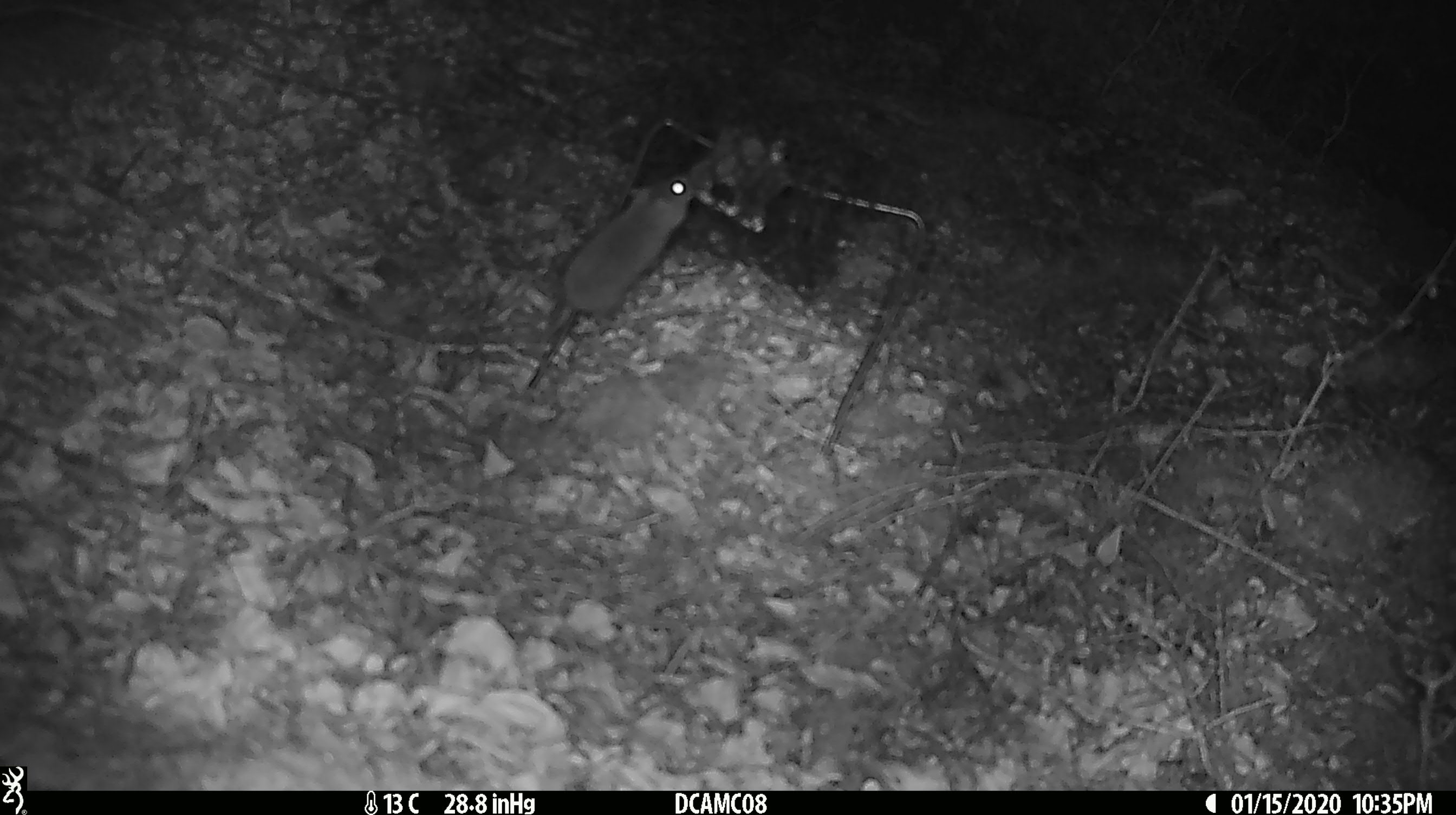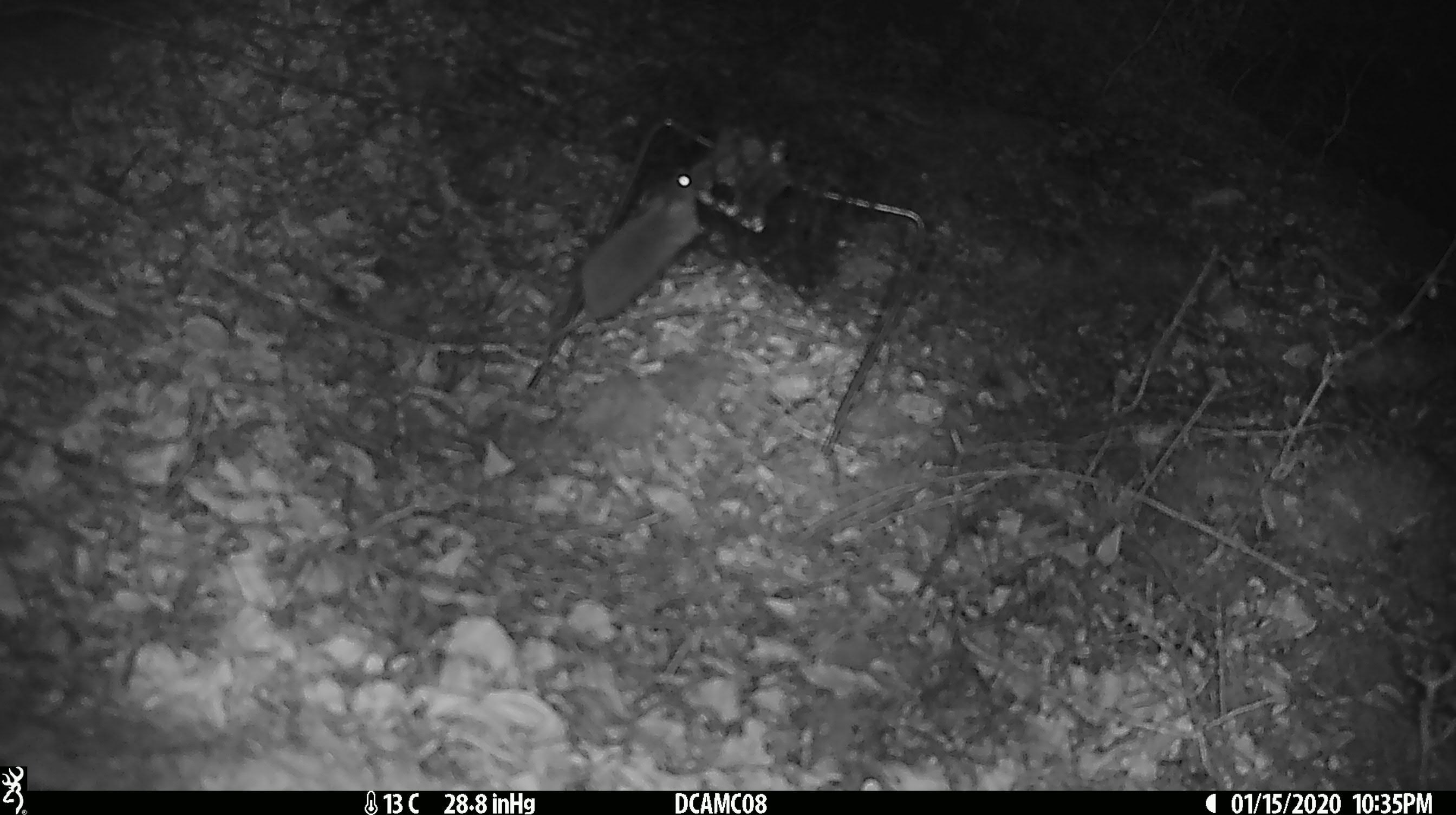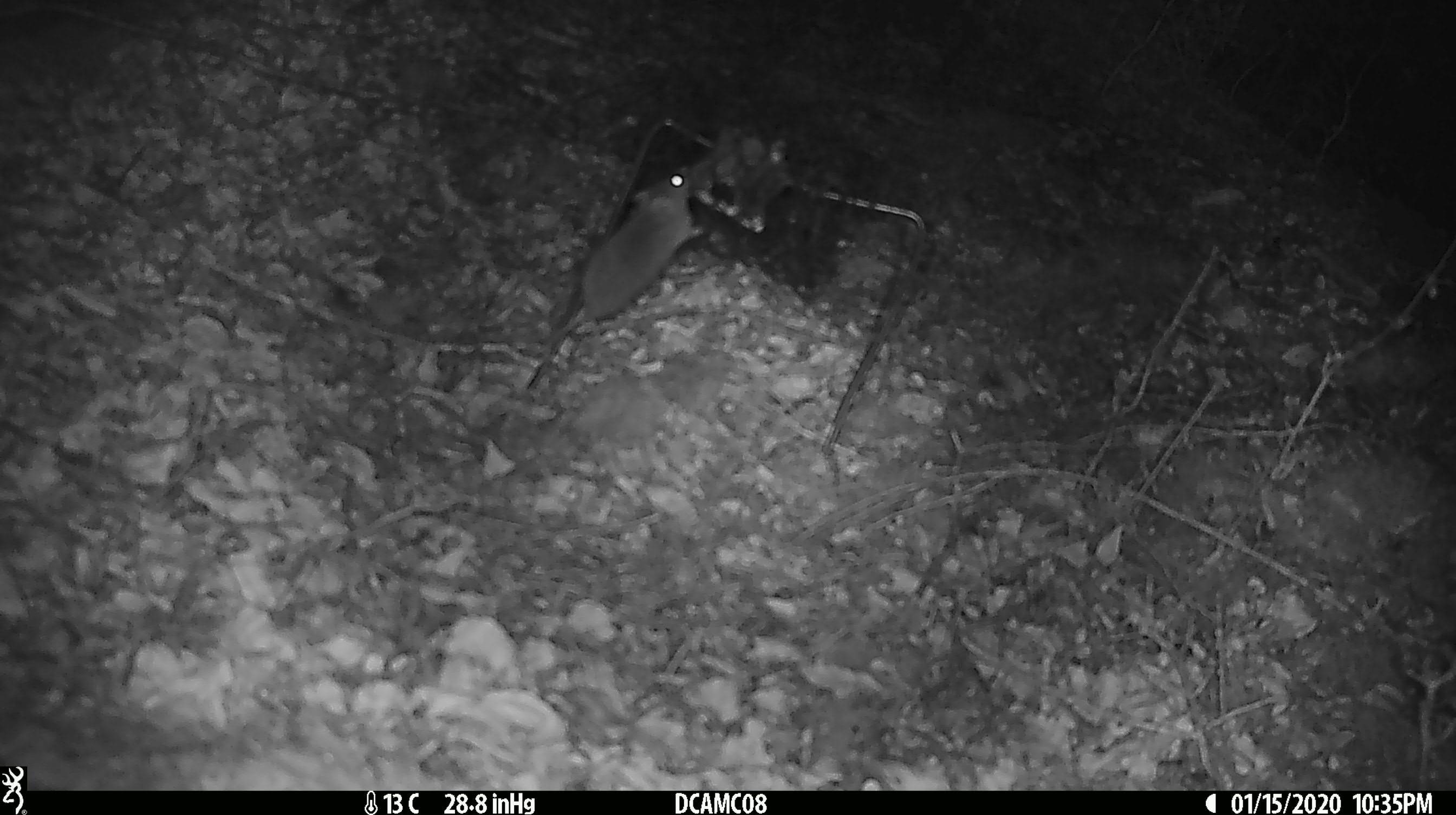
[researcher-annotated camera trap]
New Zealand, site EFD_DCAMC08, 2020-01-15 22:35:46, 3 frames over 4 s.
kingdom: Animalia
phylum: Chordata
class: Mammalia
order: Rodentia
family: Muridae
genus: Mus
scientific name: Mus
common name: mouse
Mouse (Mus).